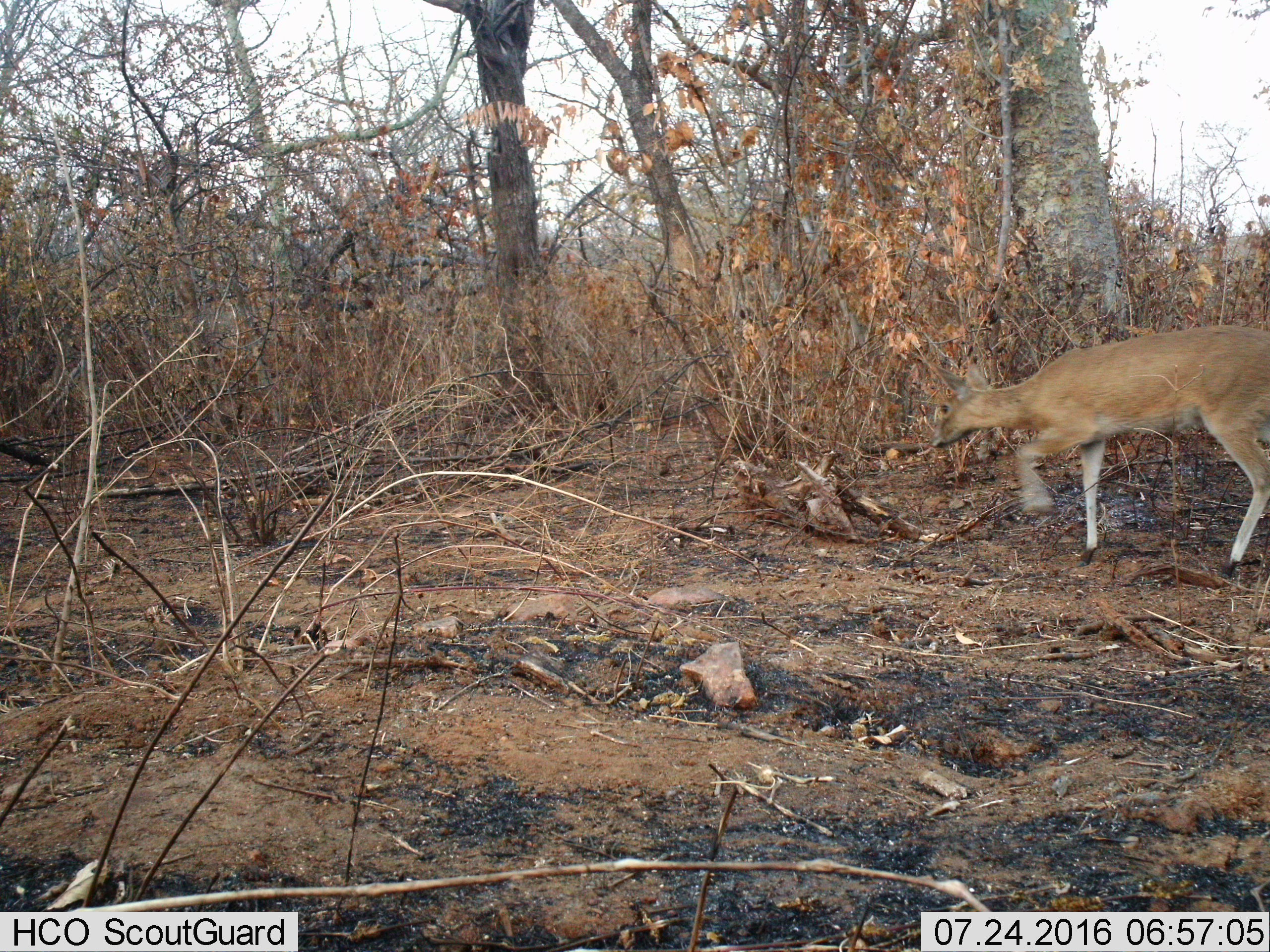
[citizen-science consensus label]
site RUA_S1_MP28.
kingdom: Animalia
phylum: Chordata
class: Mammalia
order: Artiodactyla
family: Bovidae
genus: Sylvicapra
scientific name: Sylvicapra grimmia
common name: common duiker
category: duikercommongrey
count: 1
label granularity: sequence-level